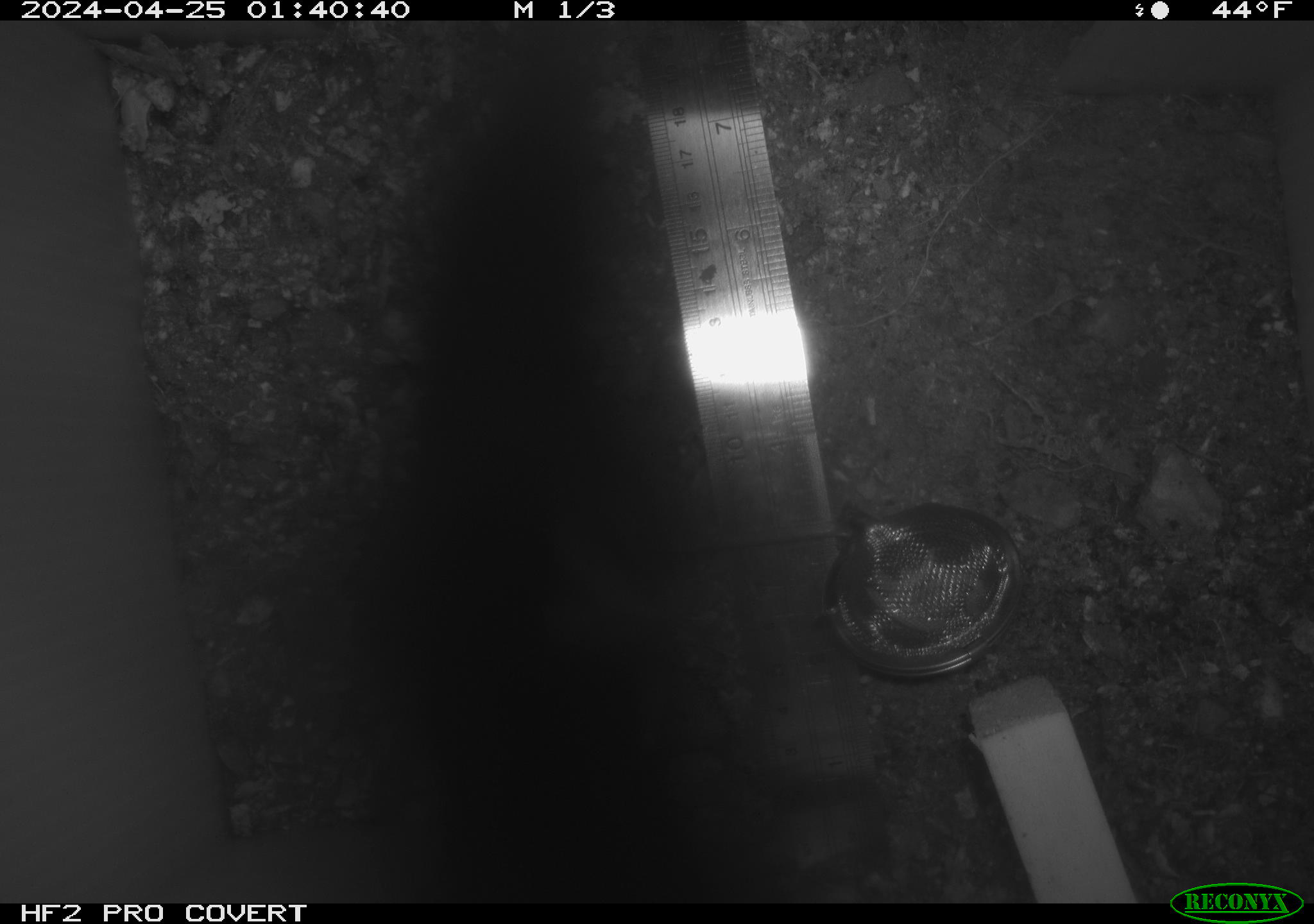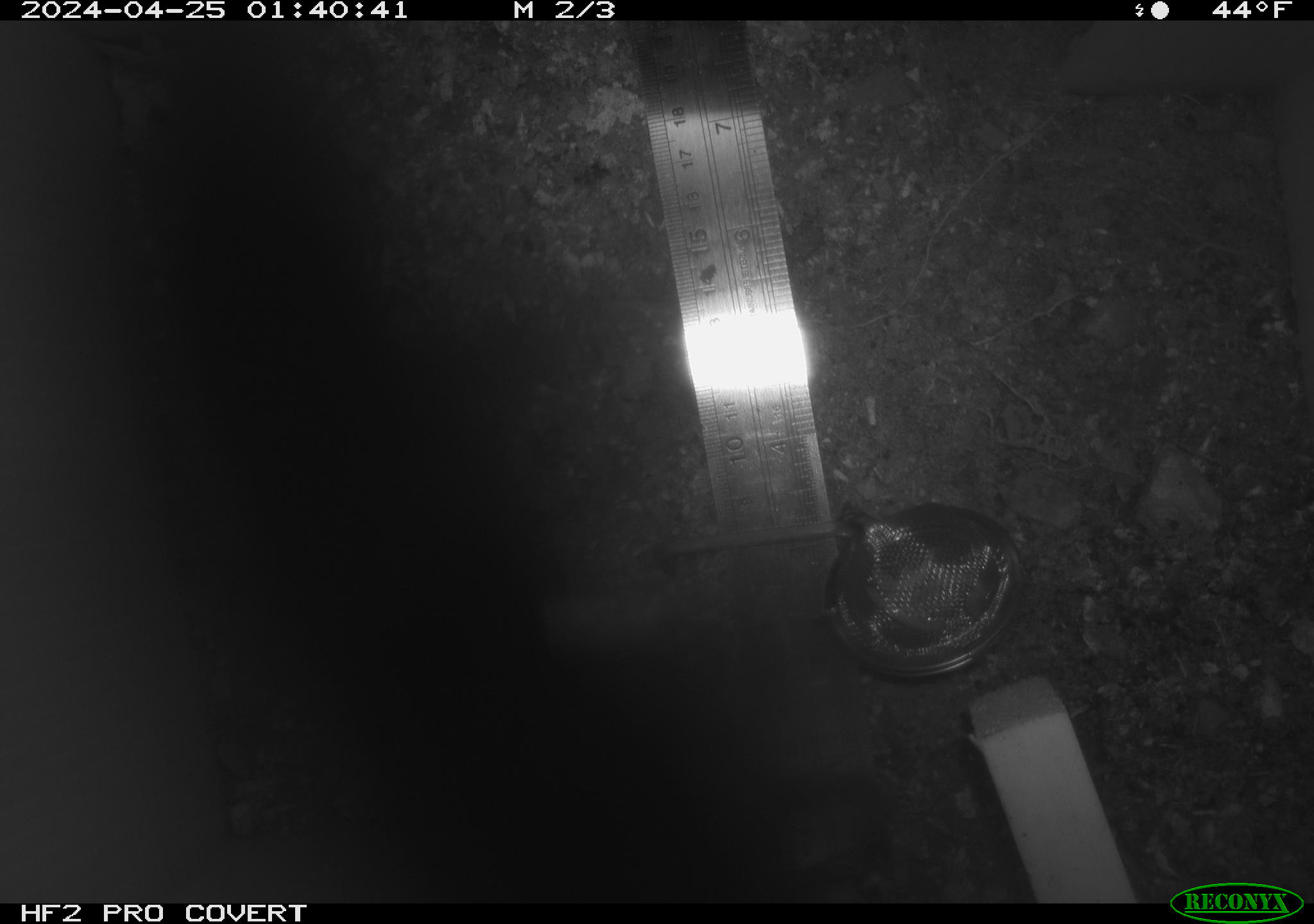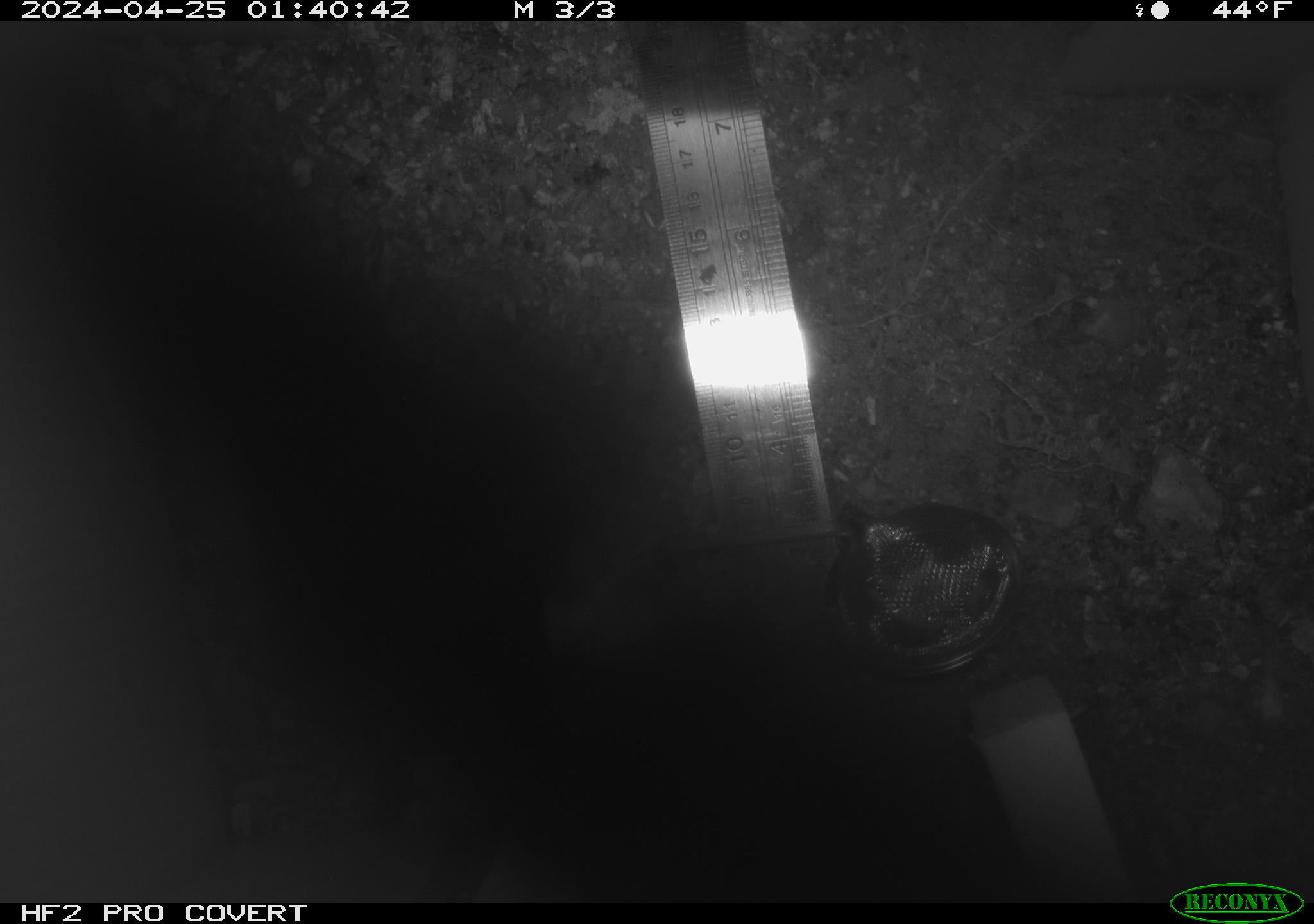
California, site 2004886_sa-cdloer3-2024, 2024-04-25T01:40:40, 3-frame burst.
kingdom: Animalia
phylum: Chordata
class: Mammalia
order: Rodentia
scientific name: Rodentia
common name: mouse species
Mouse species (Rodentia).